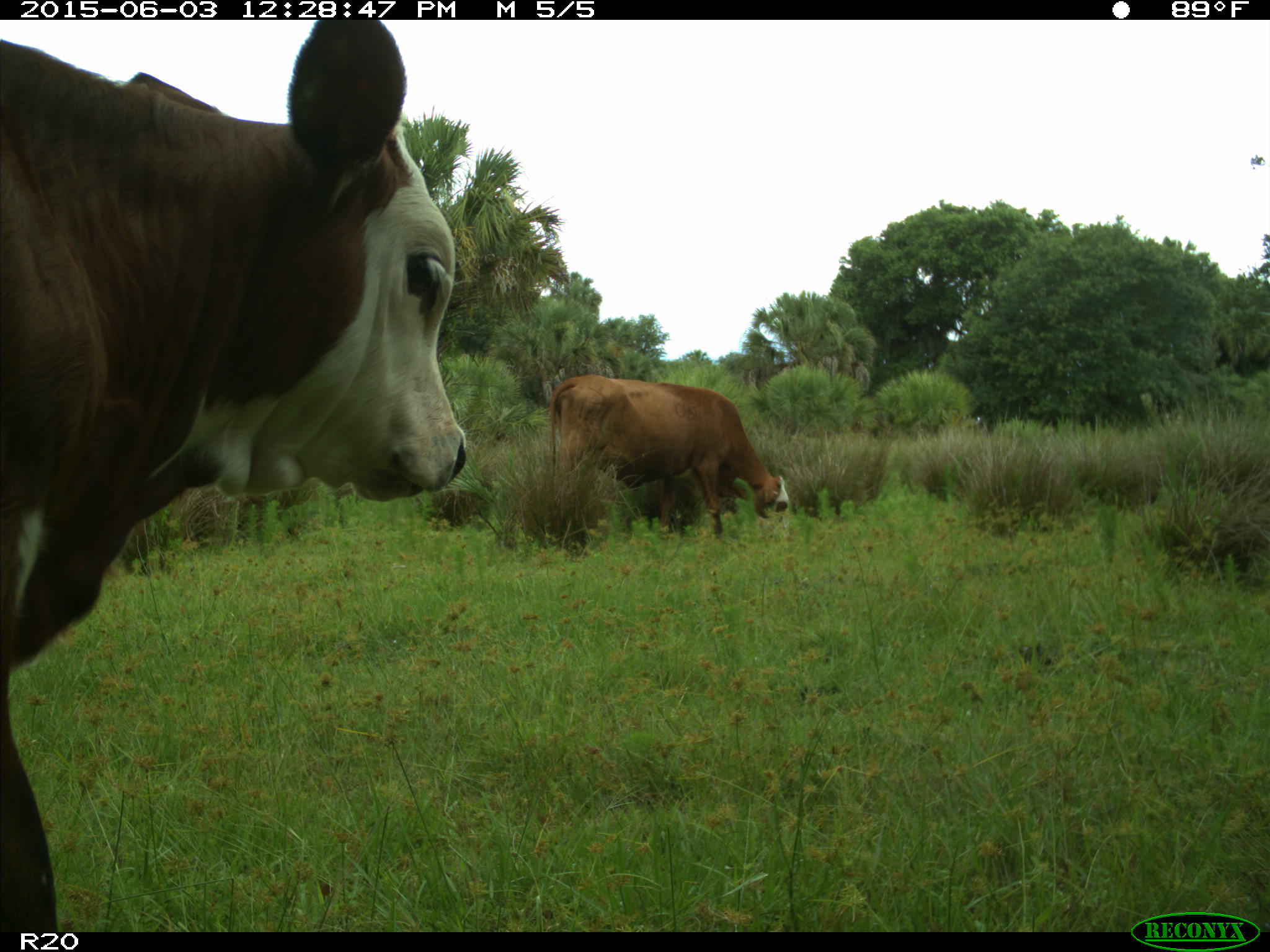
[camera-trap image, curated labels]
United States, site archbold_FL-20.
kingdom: Animalia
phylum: Chordata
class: Mammalia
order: Artiodactyla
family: Bovidae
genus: Bos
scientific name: Bos taurus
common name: domestic cow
Bos taurus (domestic cow).